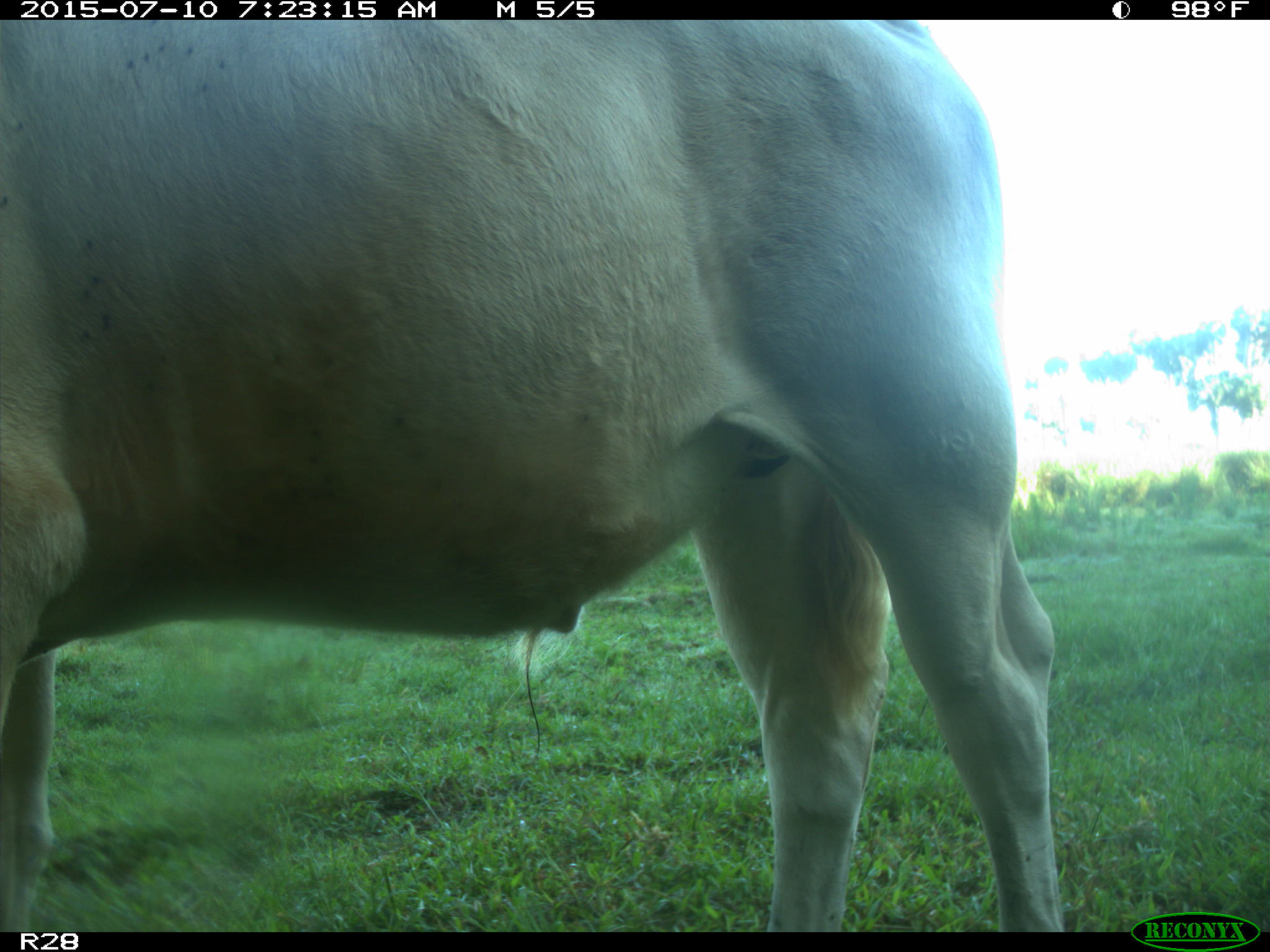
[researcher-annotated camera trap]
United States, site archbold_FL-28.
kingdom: Animalia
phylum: Chordata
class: Mammalia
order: Artiodactyla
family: Bovidae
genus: Bos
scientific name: Bos taurus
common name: domestic cow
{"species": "Bos taurus (domestic cow)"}